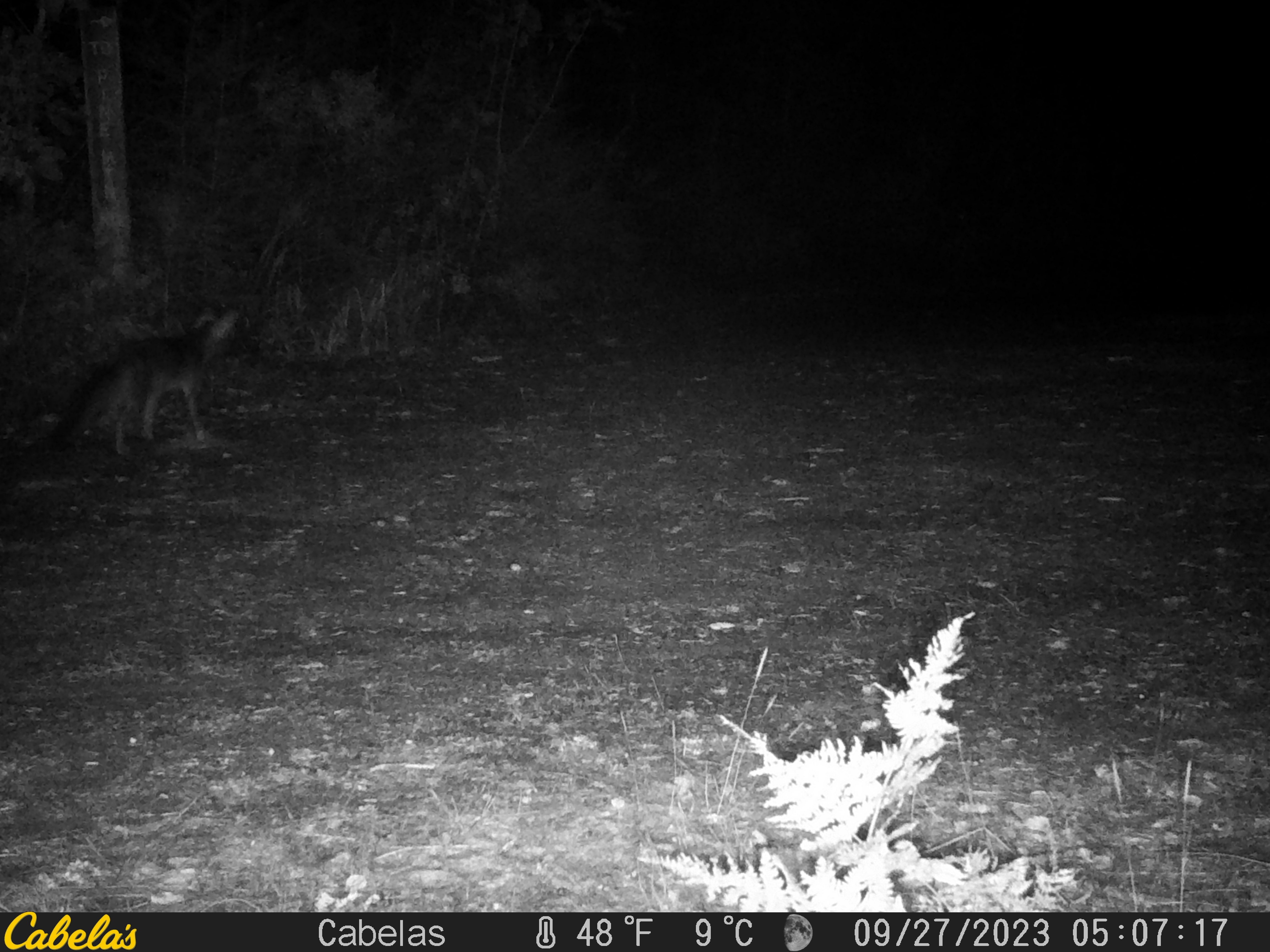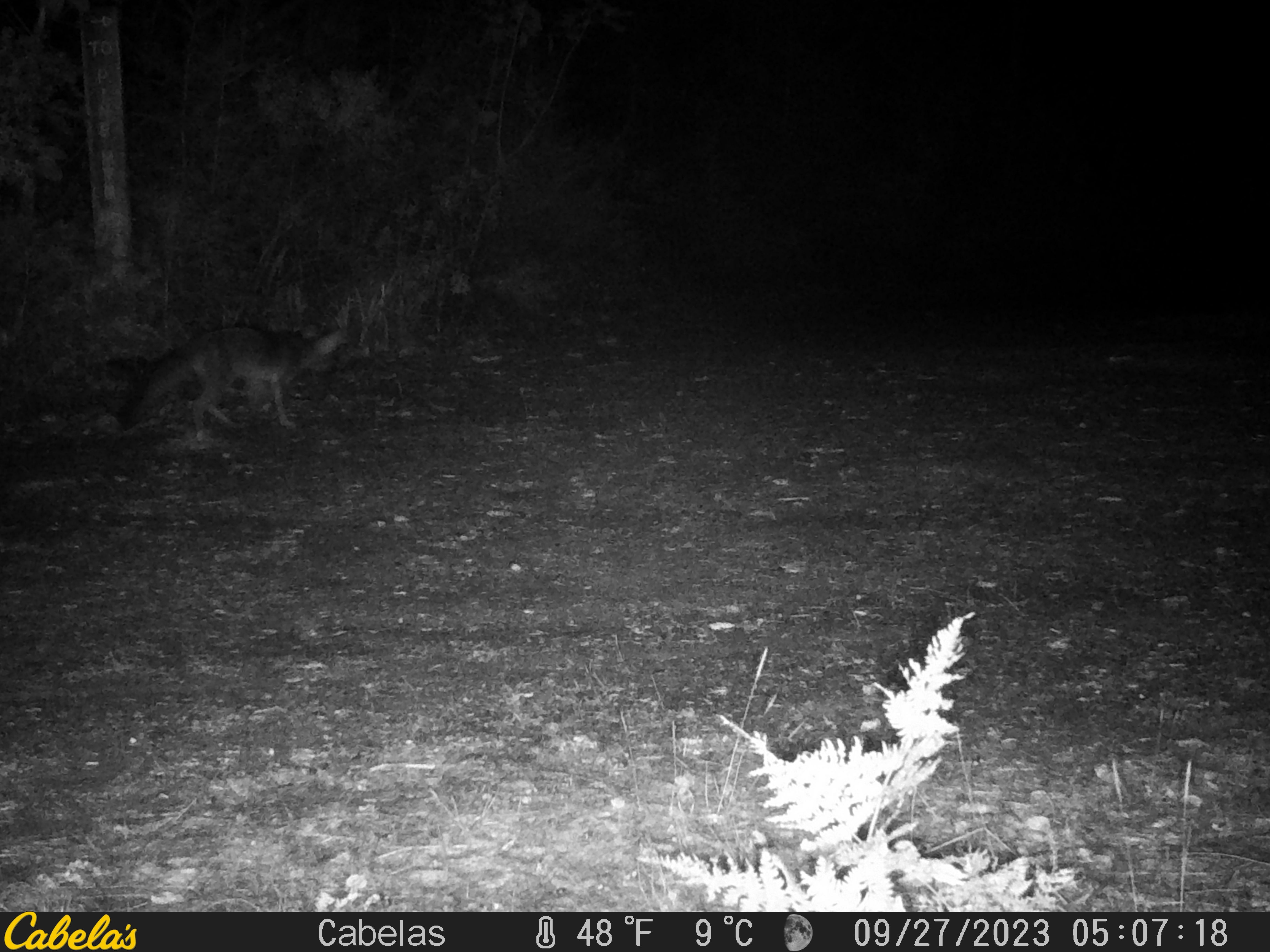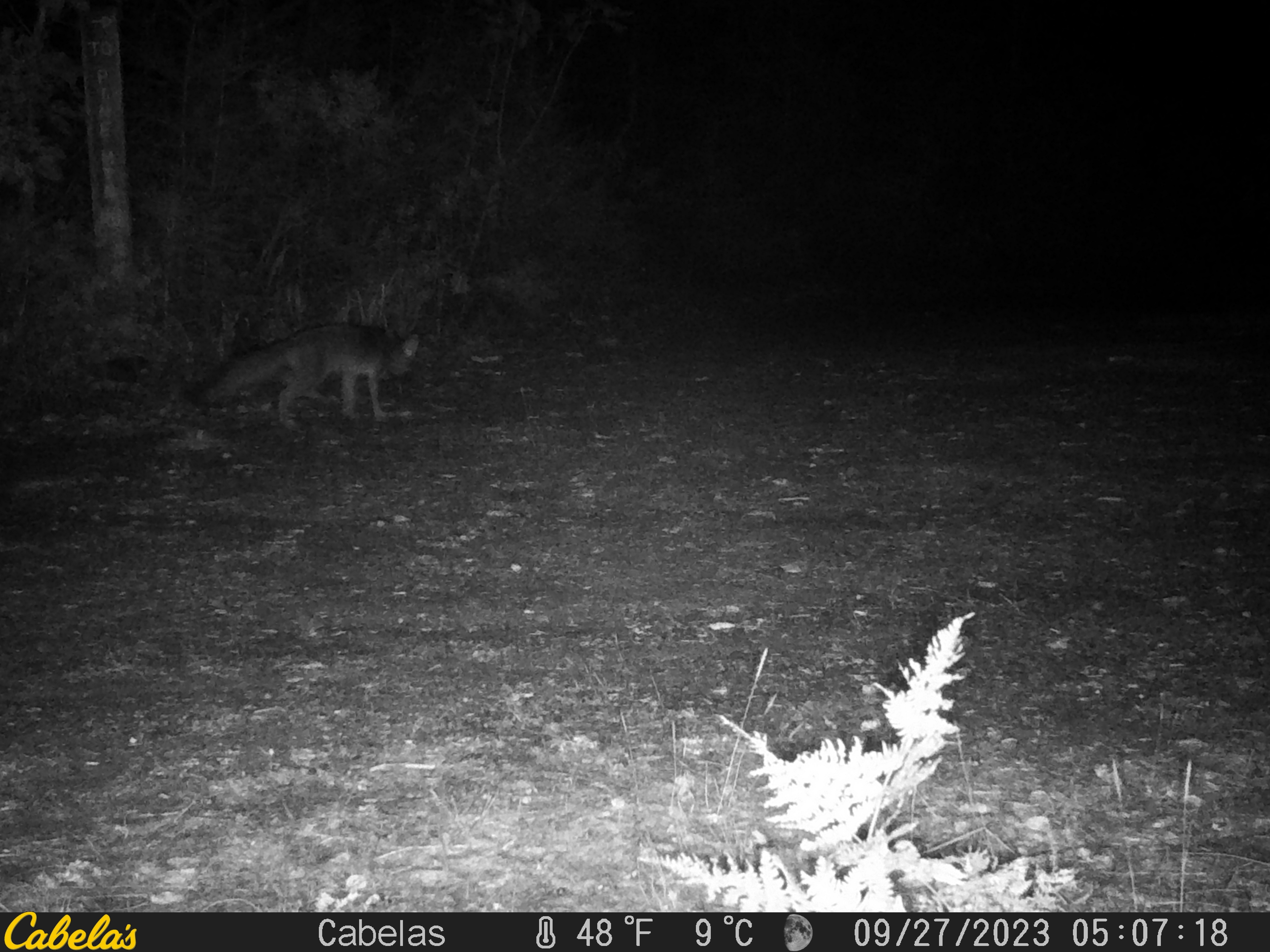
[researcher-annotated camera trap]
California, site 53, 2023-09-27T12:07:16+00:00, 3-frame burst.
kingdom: Animalia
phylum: Chordata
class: Mammalia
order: Carnivora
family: Canidae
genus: Urocyon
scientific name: Urocyon cinereoargenteus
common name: gray fox